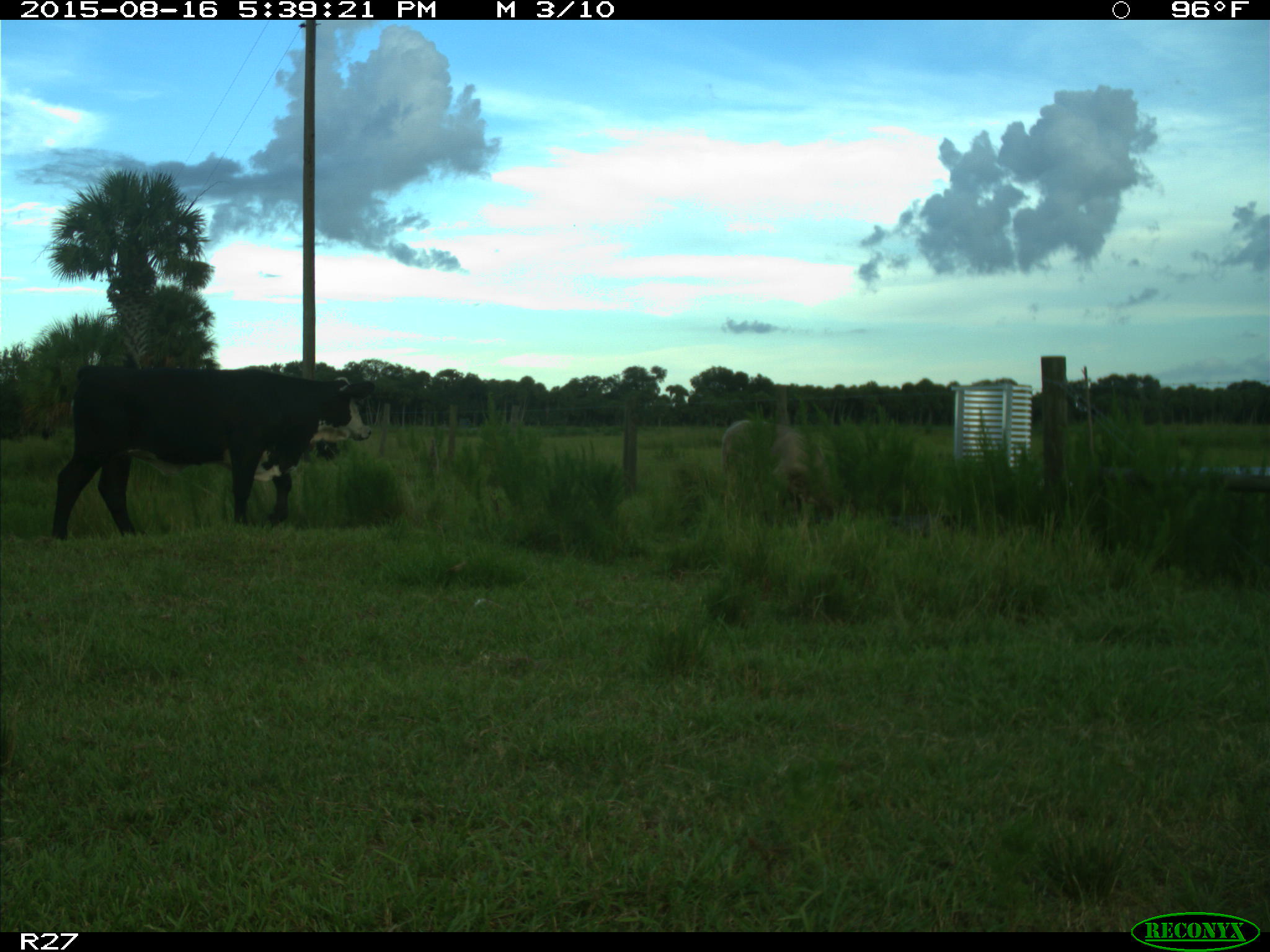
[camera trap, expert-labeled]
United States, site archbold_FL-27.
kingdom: Animalia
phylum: Chordata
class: Mammalia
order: Artiodactyla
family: Bovidae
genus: Bos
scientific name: Bos taurus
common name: domestic cow